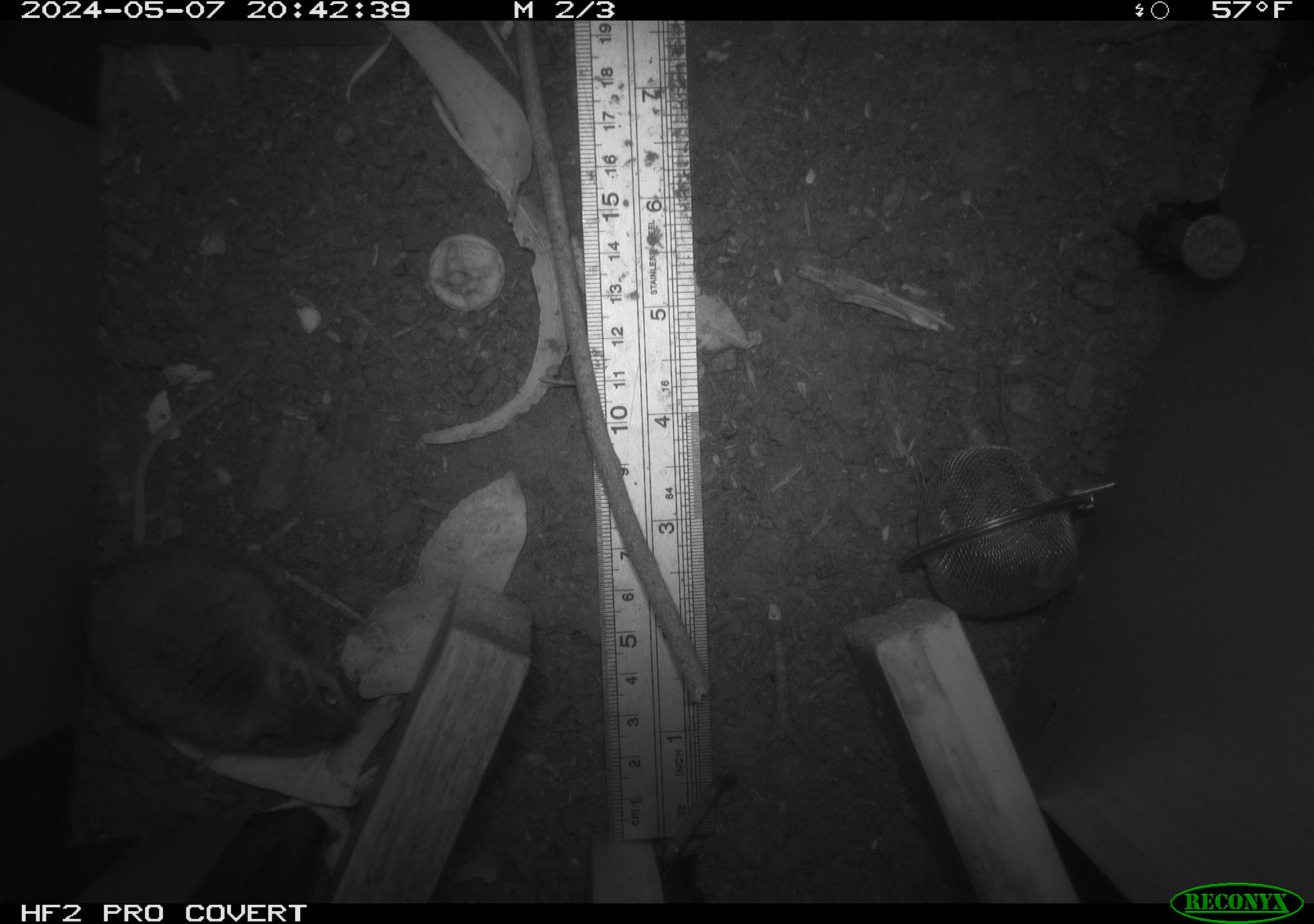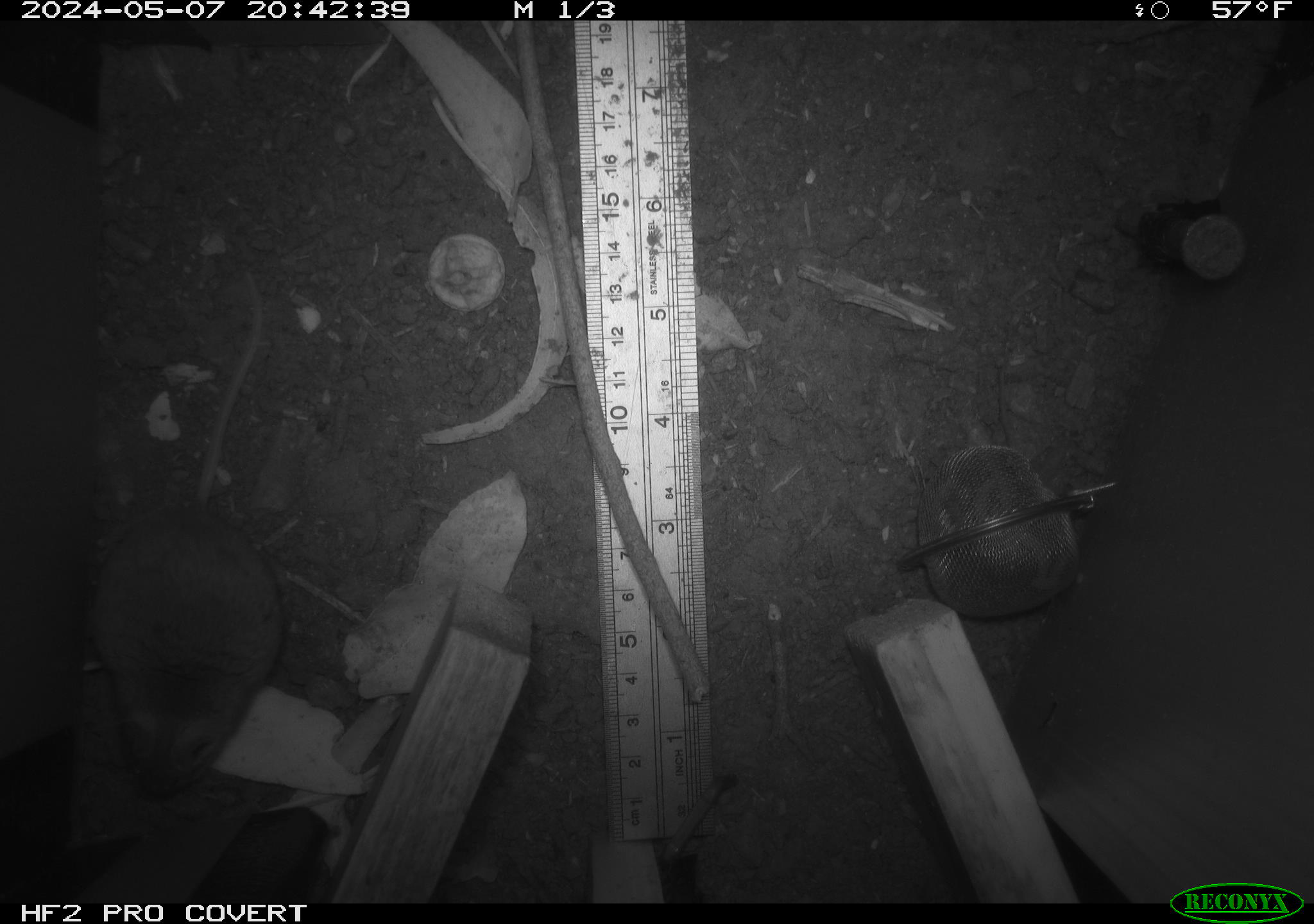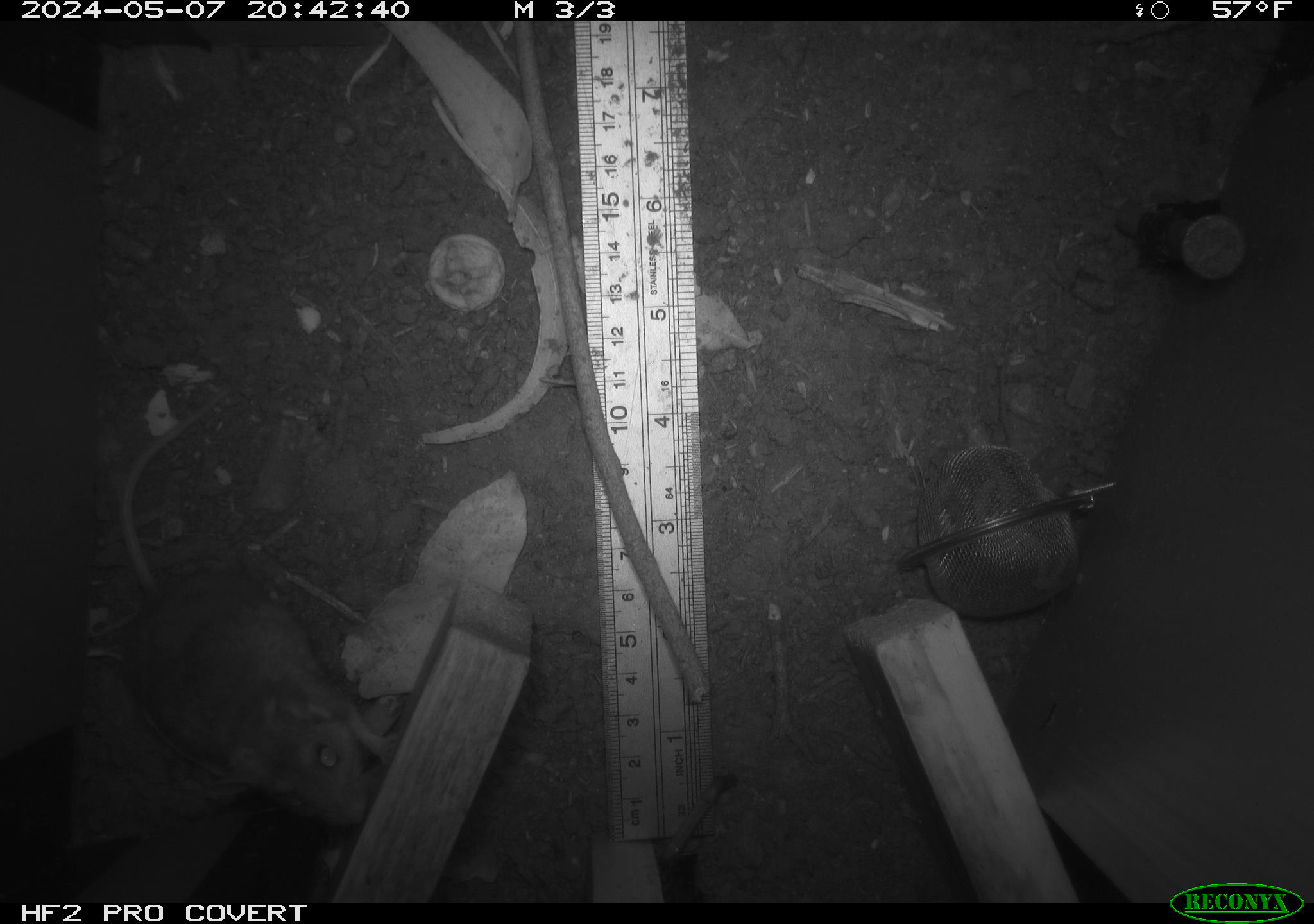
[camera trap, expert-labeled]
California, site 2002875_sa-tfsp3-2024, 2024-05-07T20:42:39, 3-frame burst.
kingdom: Animalia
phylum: Chordata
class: Mammalia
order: Rodentia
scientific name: Rodentia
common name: mouse species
Mouse species (Rodentia).